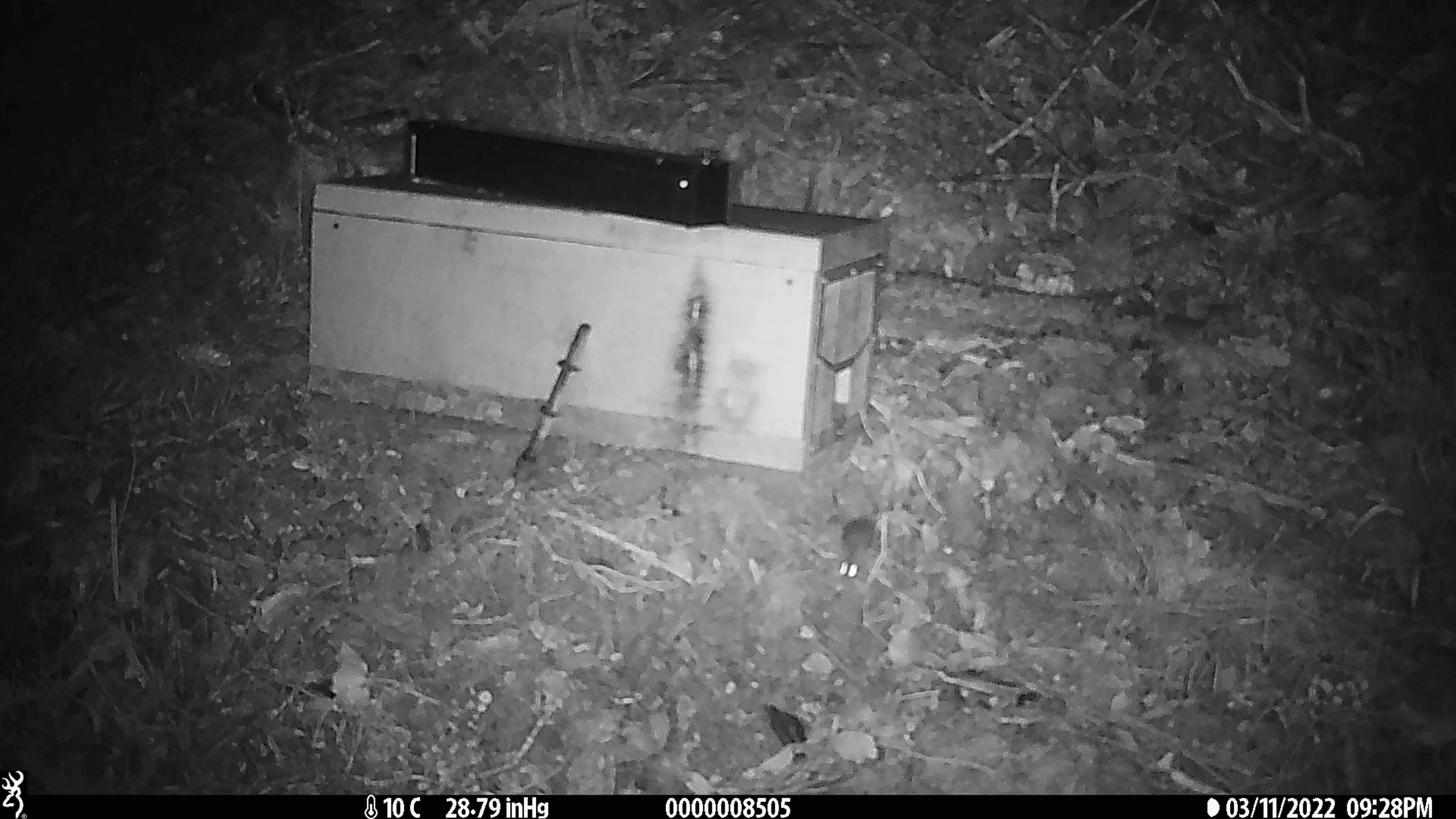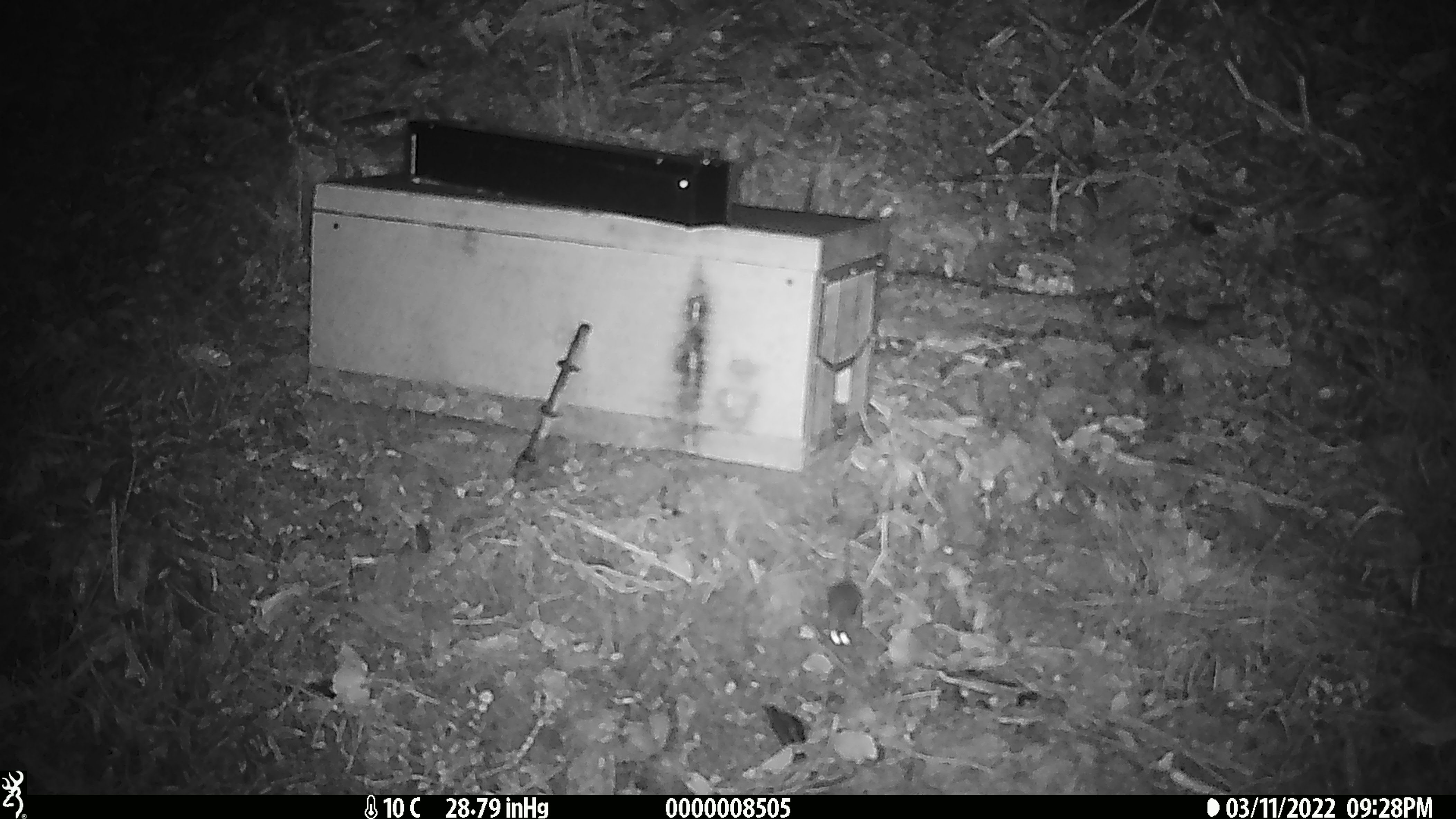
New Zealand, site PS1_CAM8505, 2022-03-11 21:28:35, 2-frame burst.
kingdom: Animalia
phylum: Chordata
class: Mammalia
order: Rodentia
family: Muridae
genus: Mus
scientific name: Mus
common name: mouse